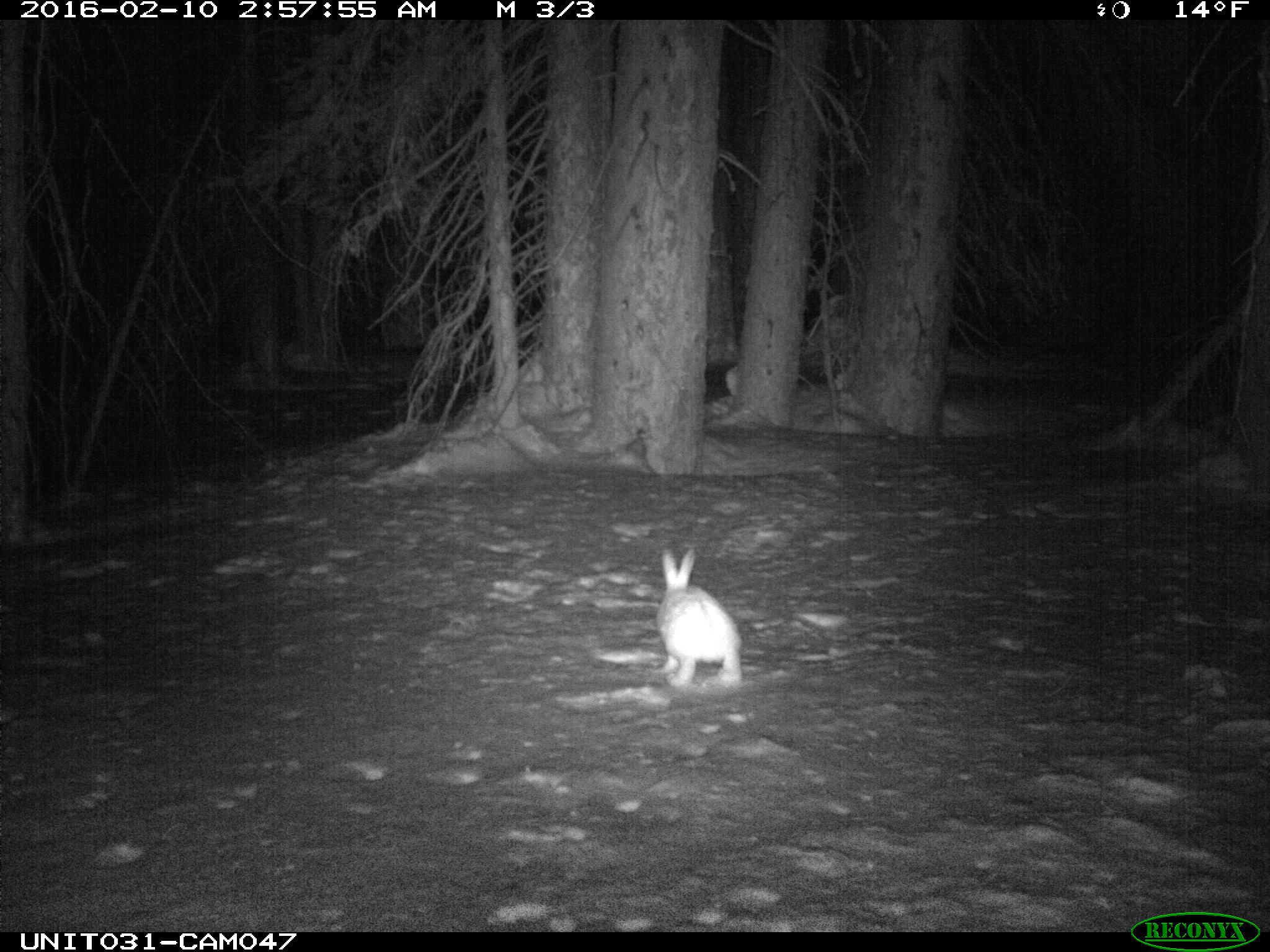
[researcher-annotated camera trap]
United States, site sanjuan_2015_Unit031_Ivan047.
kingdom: Animalia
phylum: Chordata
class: Mammalia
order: Lagomorpha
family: Leporidae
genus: Lepus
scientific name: Lepus americanus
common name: snowshoe hare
Lepus americanus (snowshoe hare).